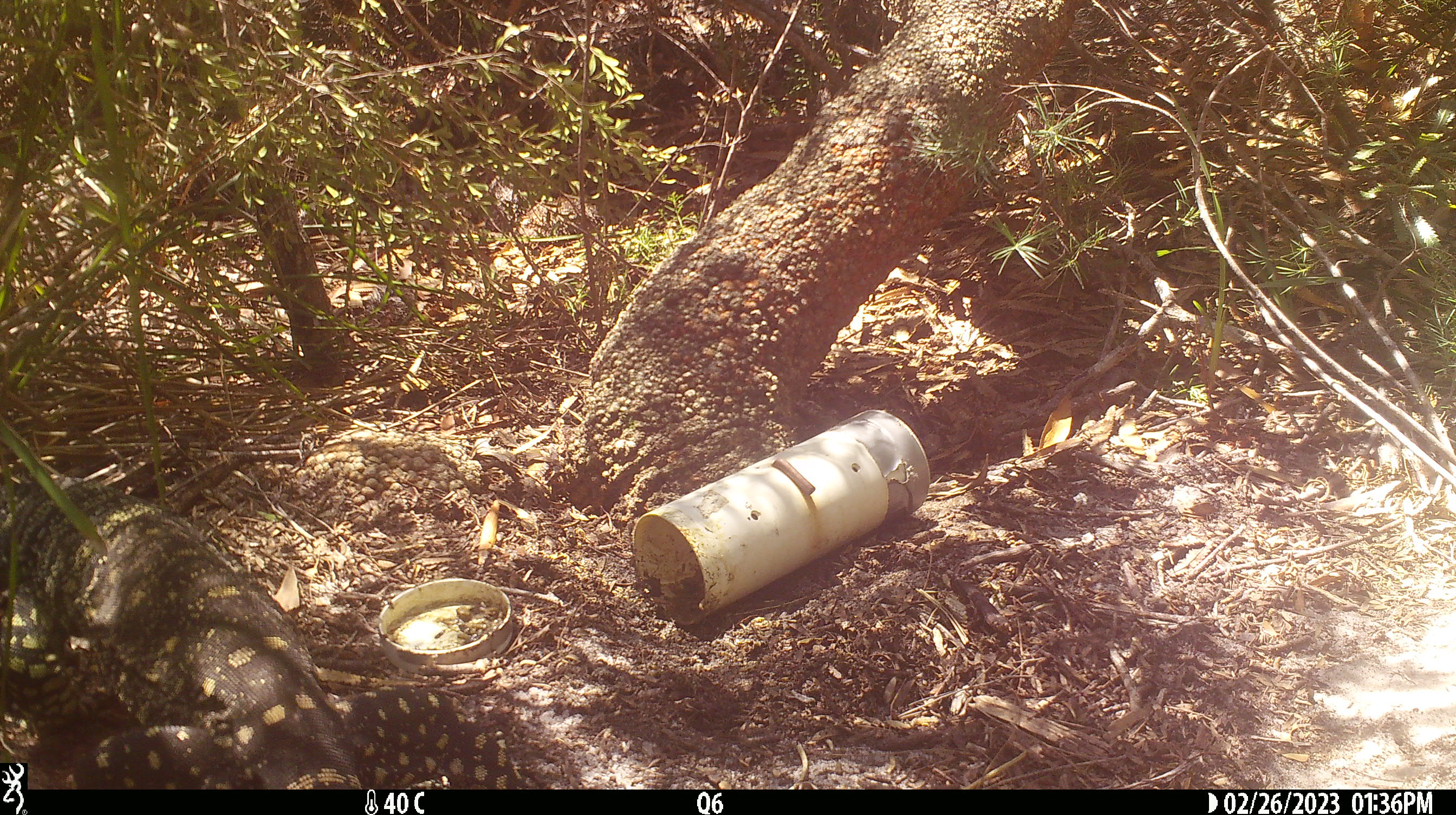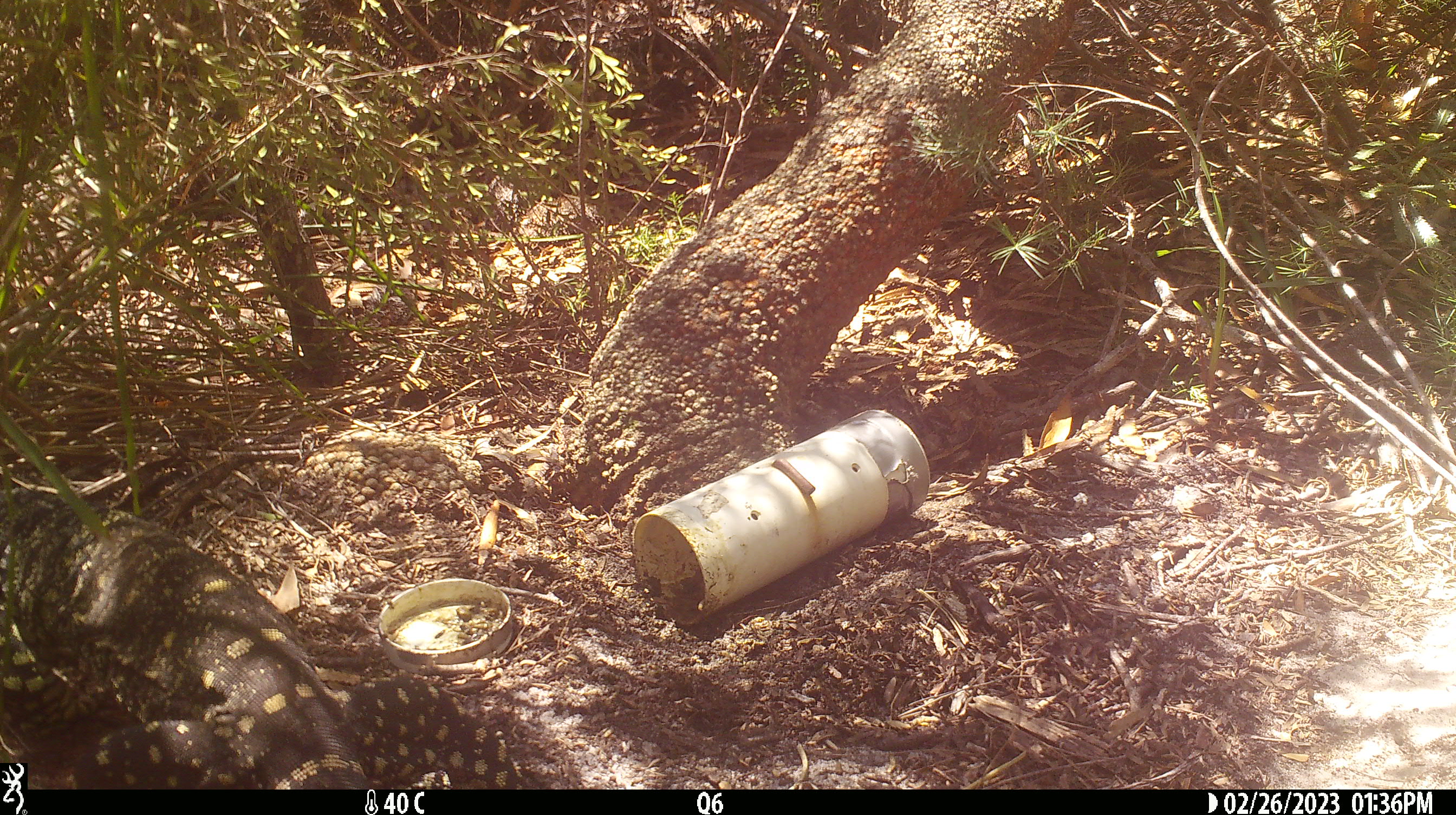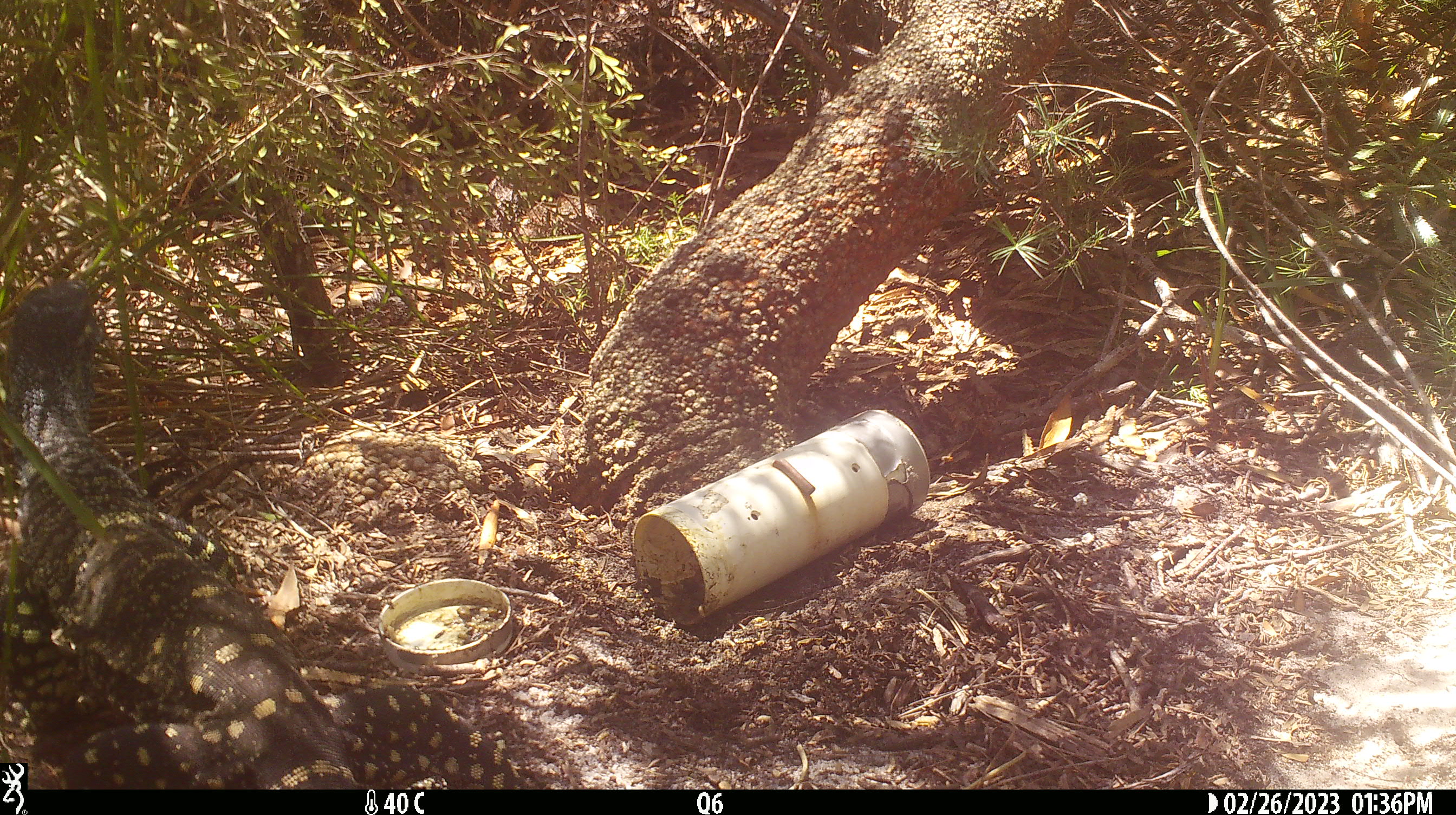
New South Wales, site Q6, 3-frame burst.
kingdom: Animalia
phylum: Chordata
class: Reptilia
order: Squamata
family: Varanidae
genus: Varanus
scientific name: Varanus varius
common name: lace monitor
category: goanna